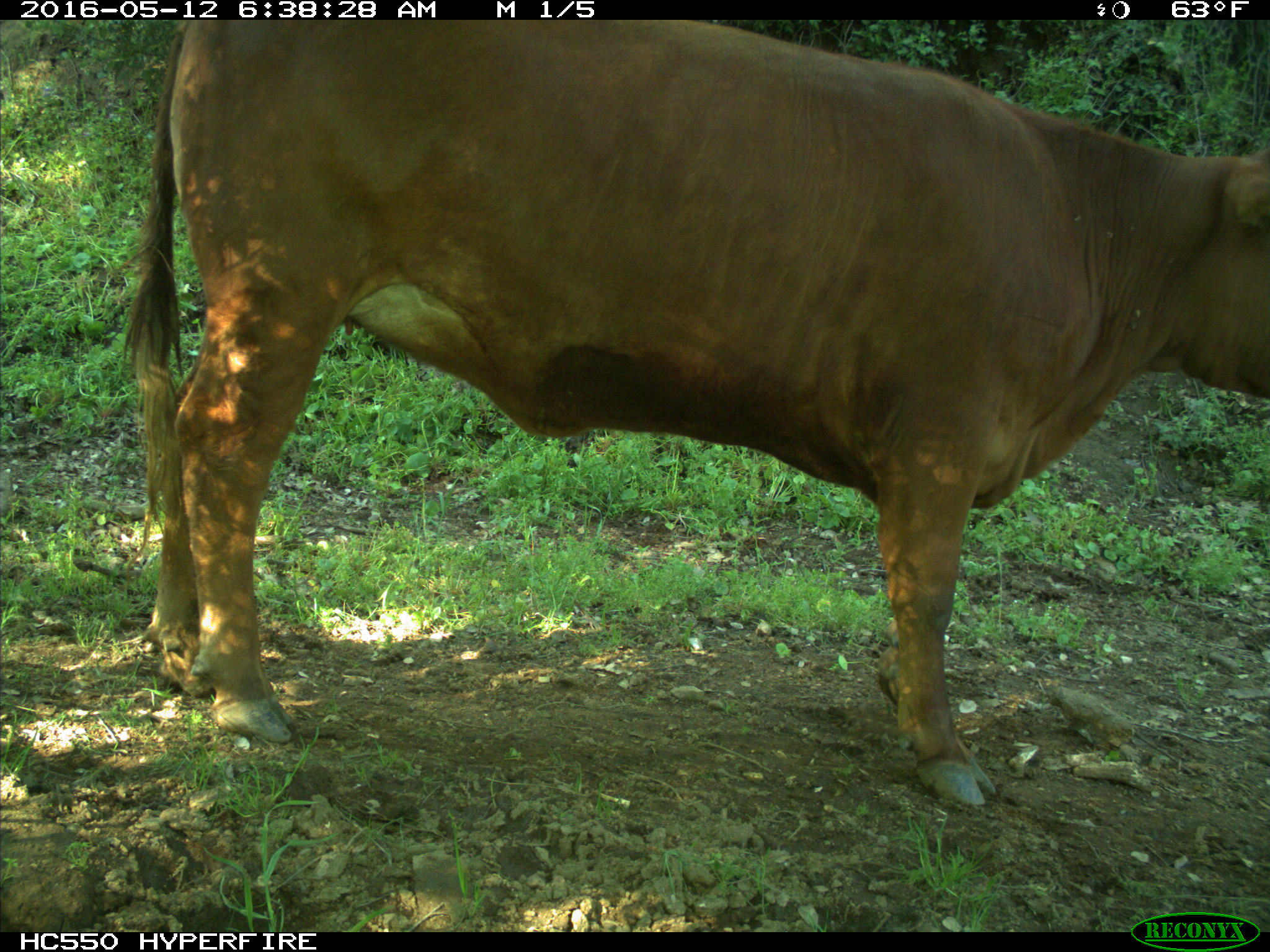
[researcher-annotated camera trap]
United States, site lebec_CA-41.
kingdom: Animalia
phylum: Chordata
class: Mammalia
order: Artiodactyla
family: Bovidae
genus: Bos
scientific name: Bos taurus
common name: domestic cow